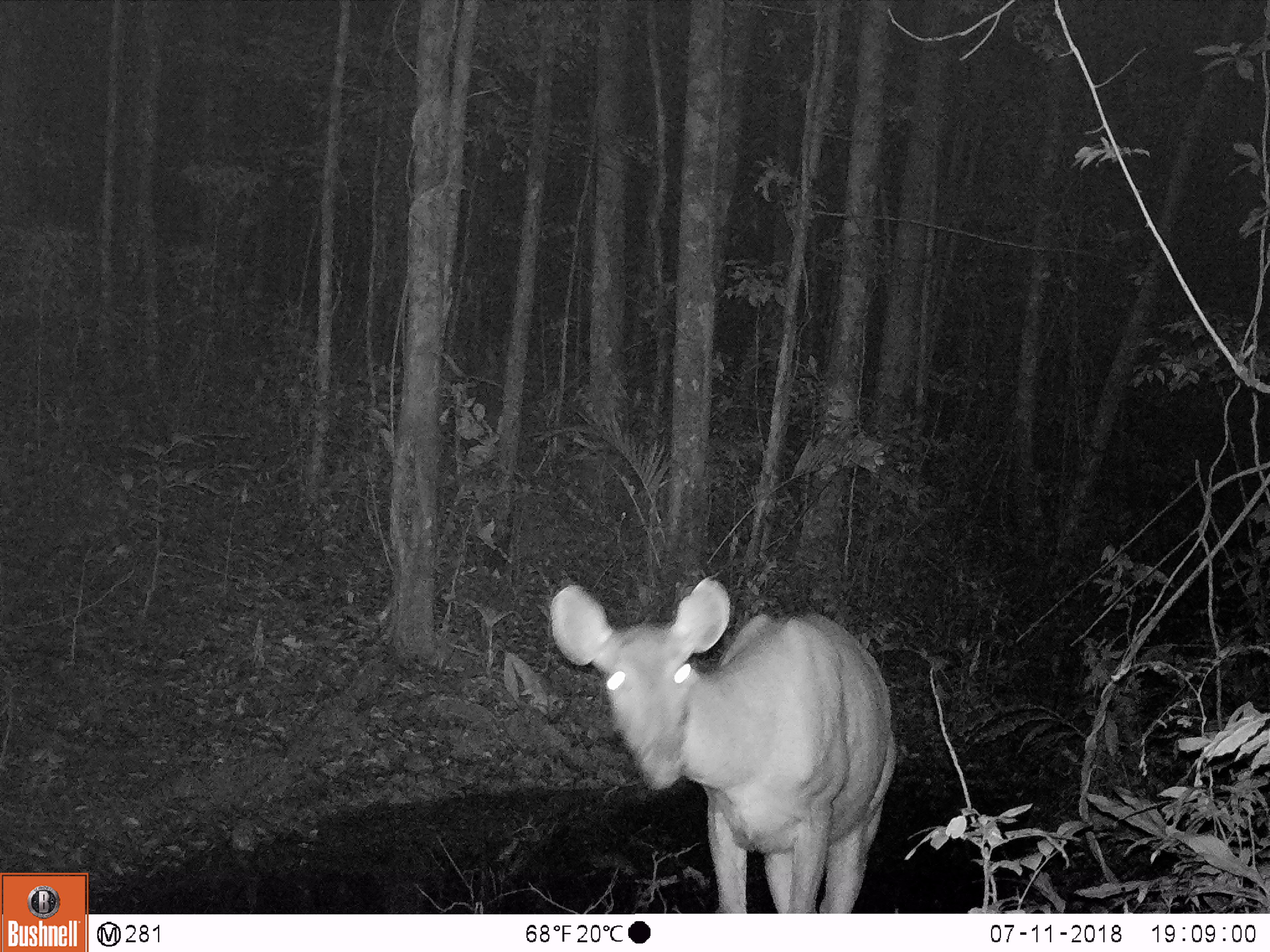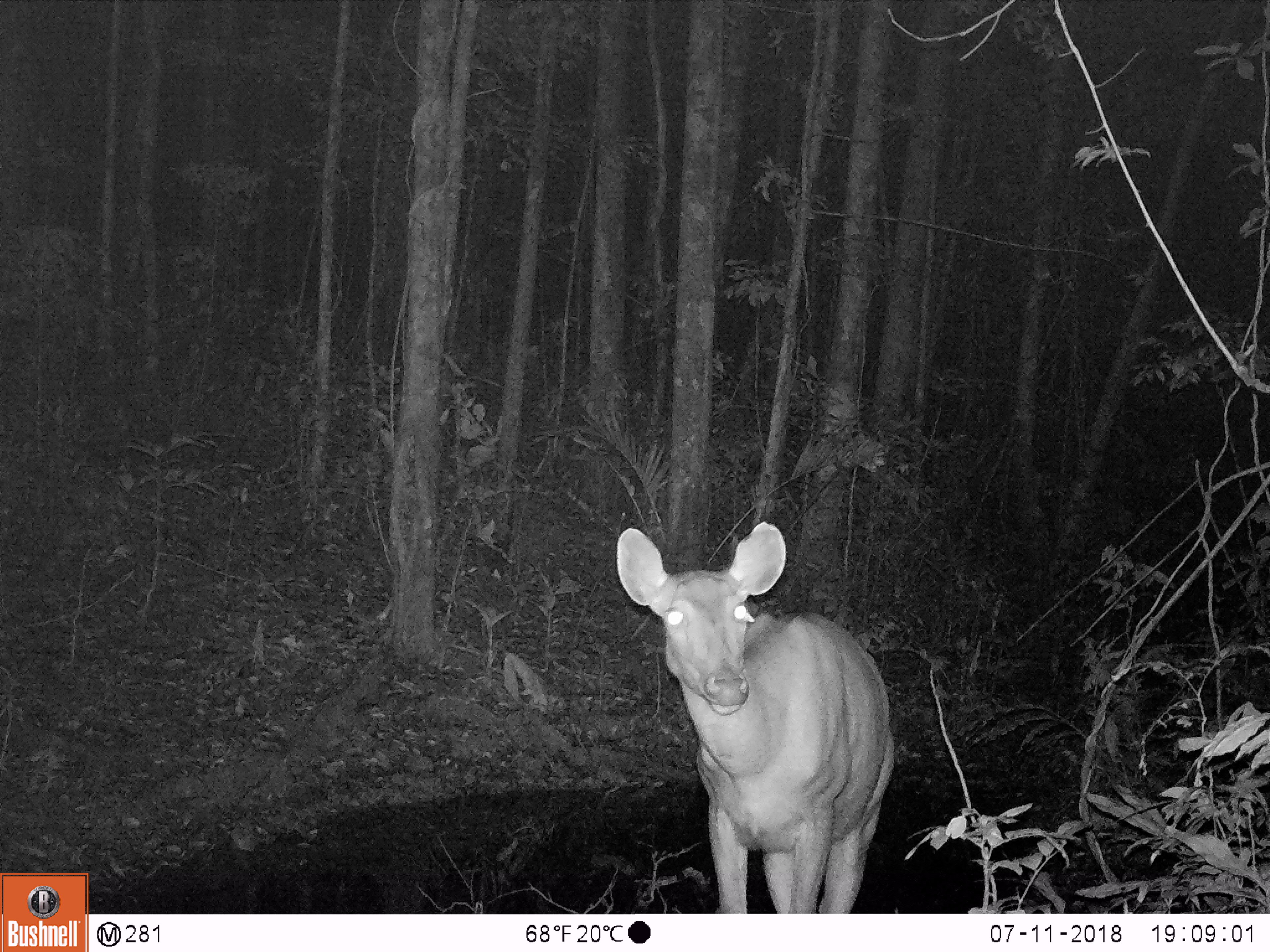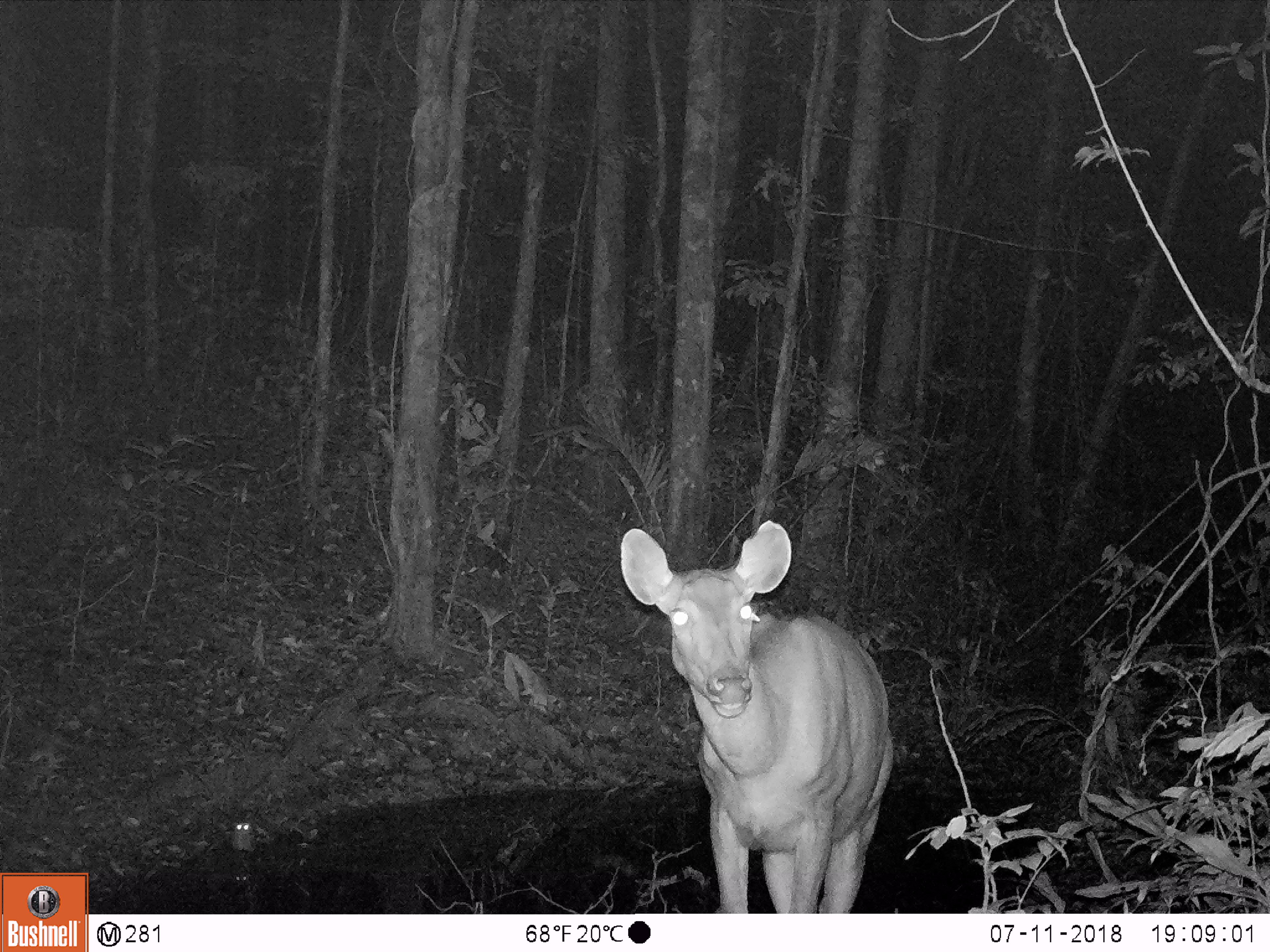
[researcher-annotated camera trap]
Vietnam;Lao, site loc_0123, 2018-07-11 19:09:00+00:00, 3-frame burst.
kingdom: Animalia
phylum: Chordata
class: Mammalia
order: Artiodactyla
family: Cervidae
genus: Rusa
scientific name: Rusa unicolor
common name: sambar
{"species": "sambar (Rusa unicolor)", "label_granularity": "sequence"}